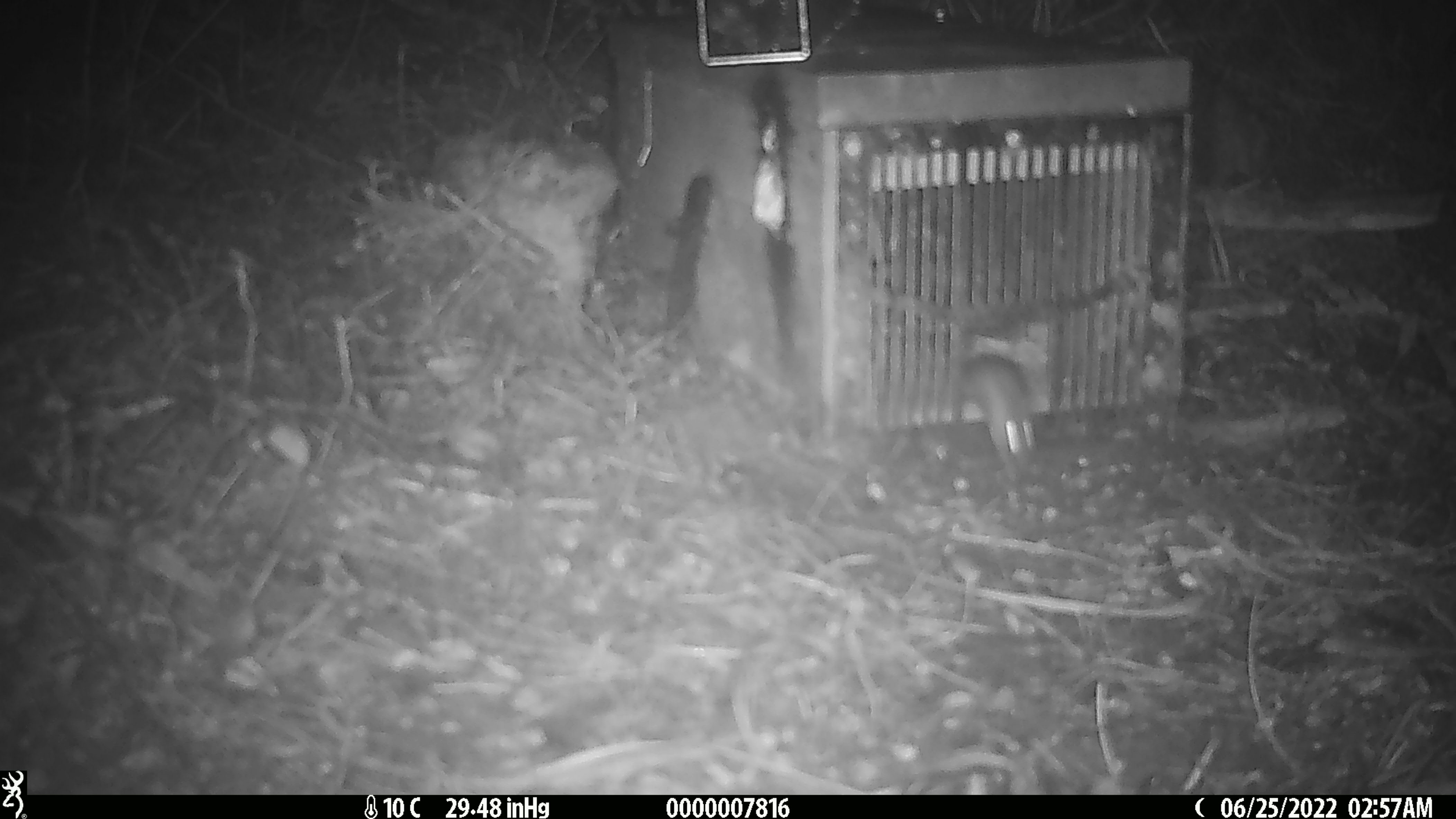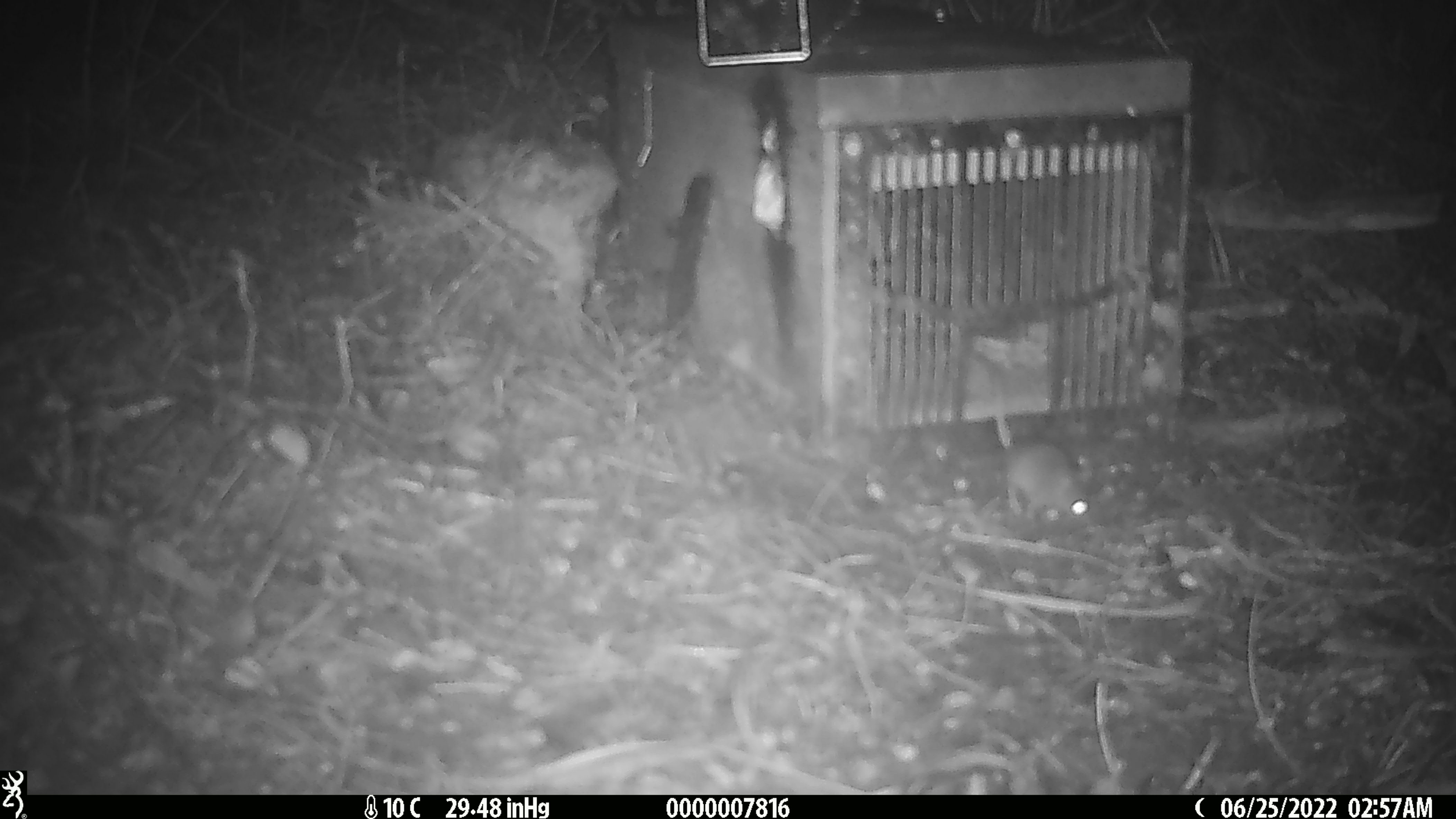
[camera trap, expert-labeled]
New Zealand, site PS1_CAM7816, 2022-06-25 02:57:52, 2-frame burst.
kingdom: Animalia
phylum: Chordata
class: Mammalia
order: Rodentia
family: Muridae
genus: Mus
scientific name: Mus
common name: mouse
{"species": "mouse (Mus)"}